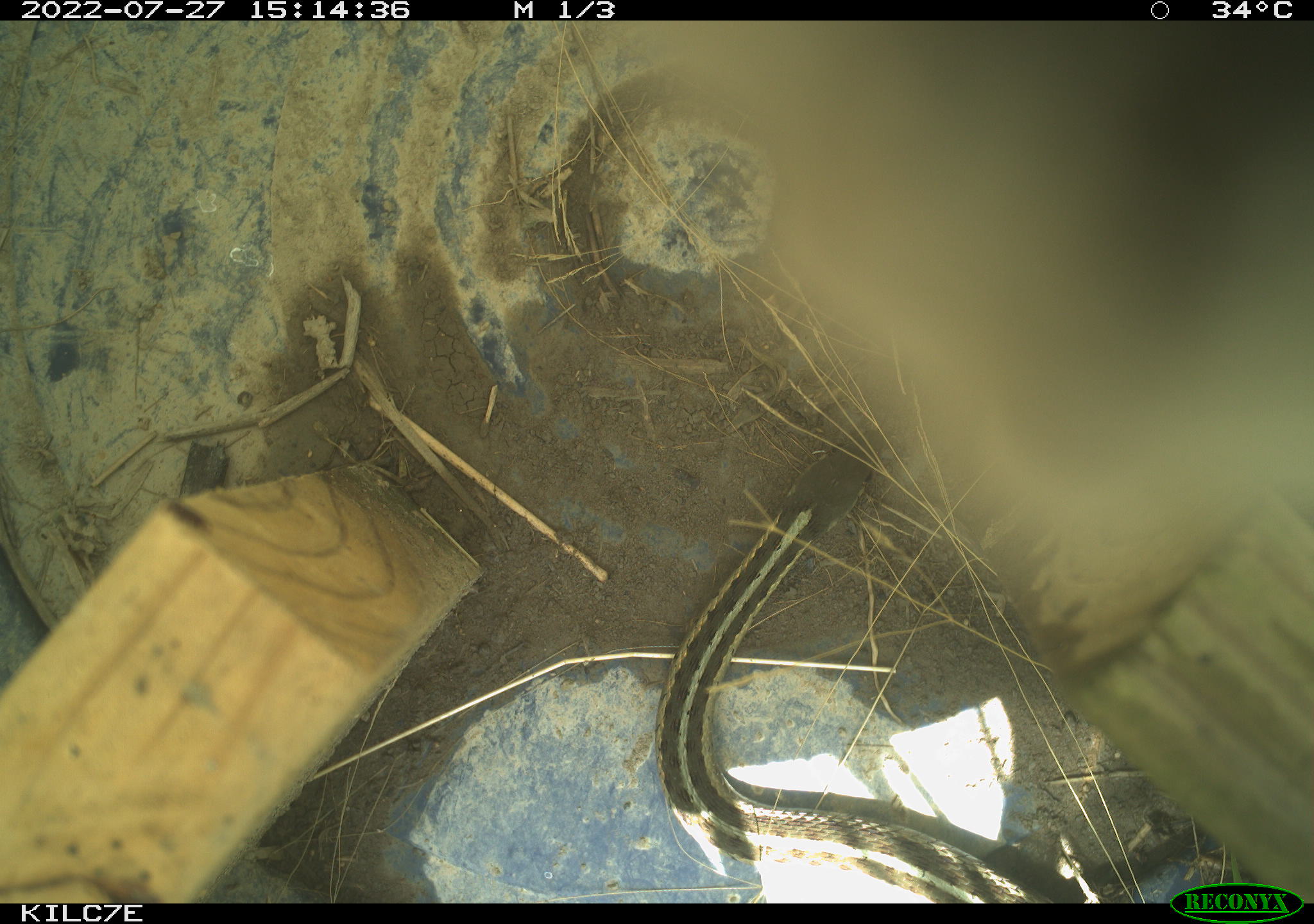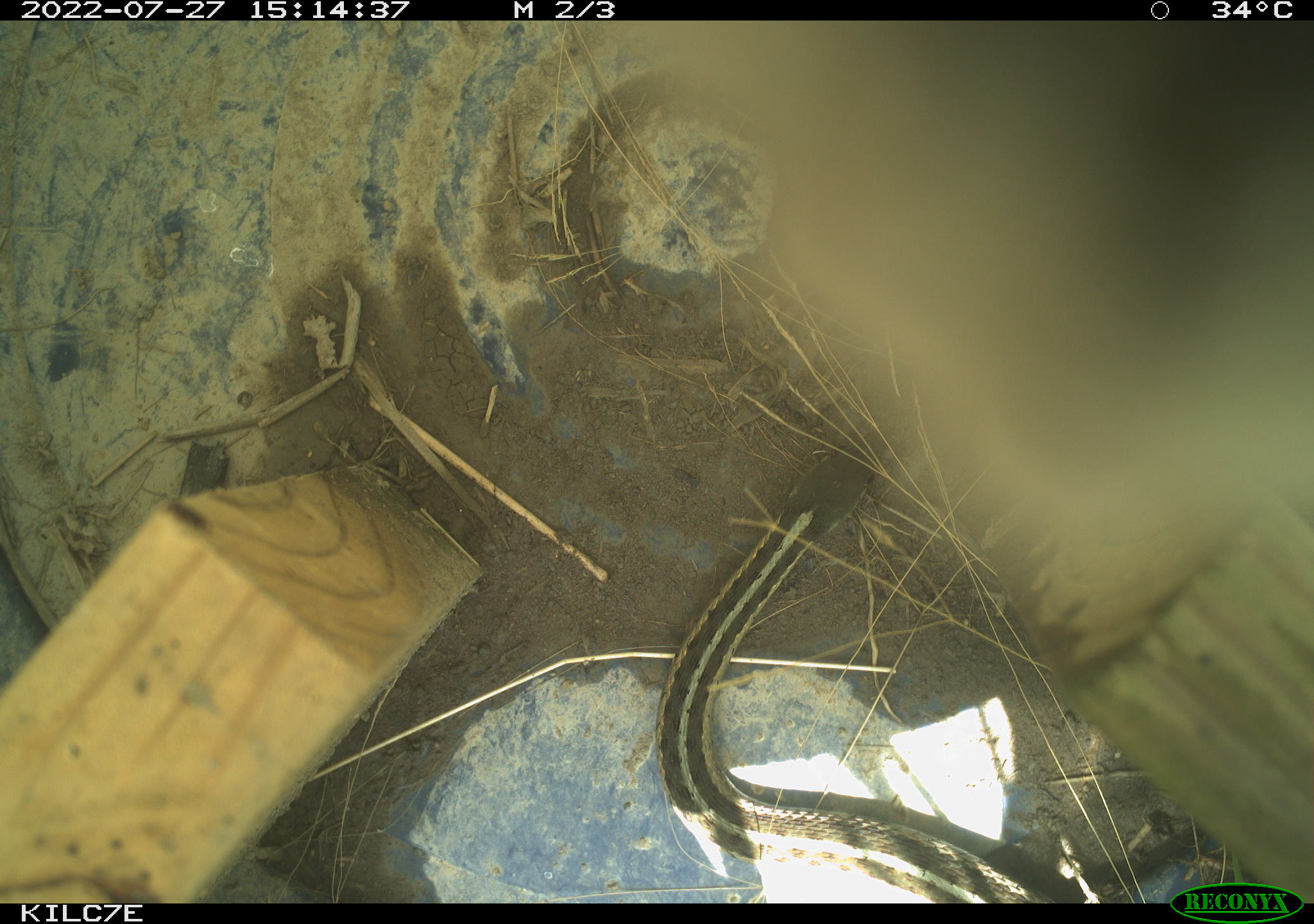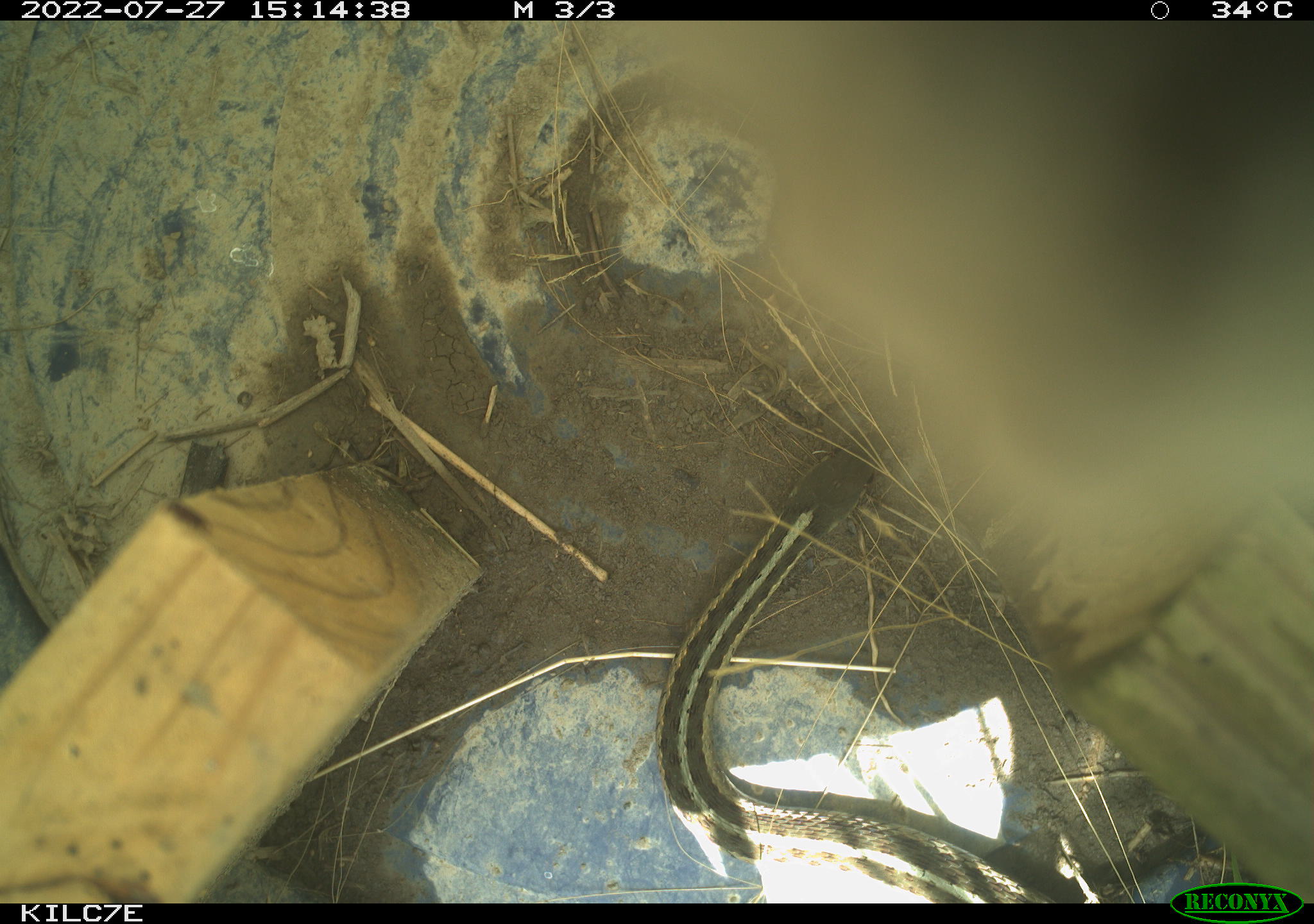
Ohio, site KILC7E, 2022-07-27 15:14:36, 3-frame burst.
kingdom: Animalia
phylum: Chordata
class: Reptilia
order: Squamata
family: Colubridae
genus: Thamnophis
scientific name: Thamnophis sirtalis sirtalis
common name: eastern gartersnake